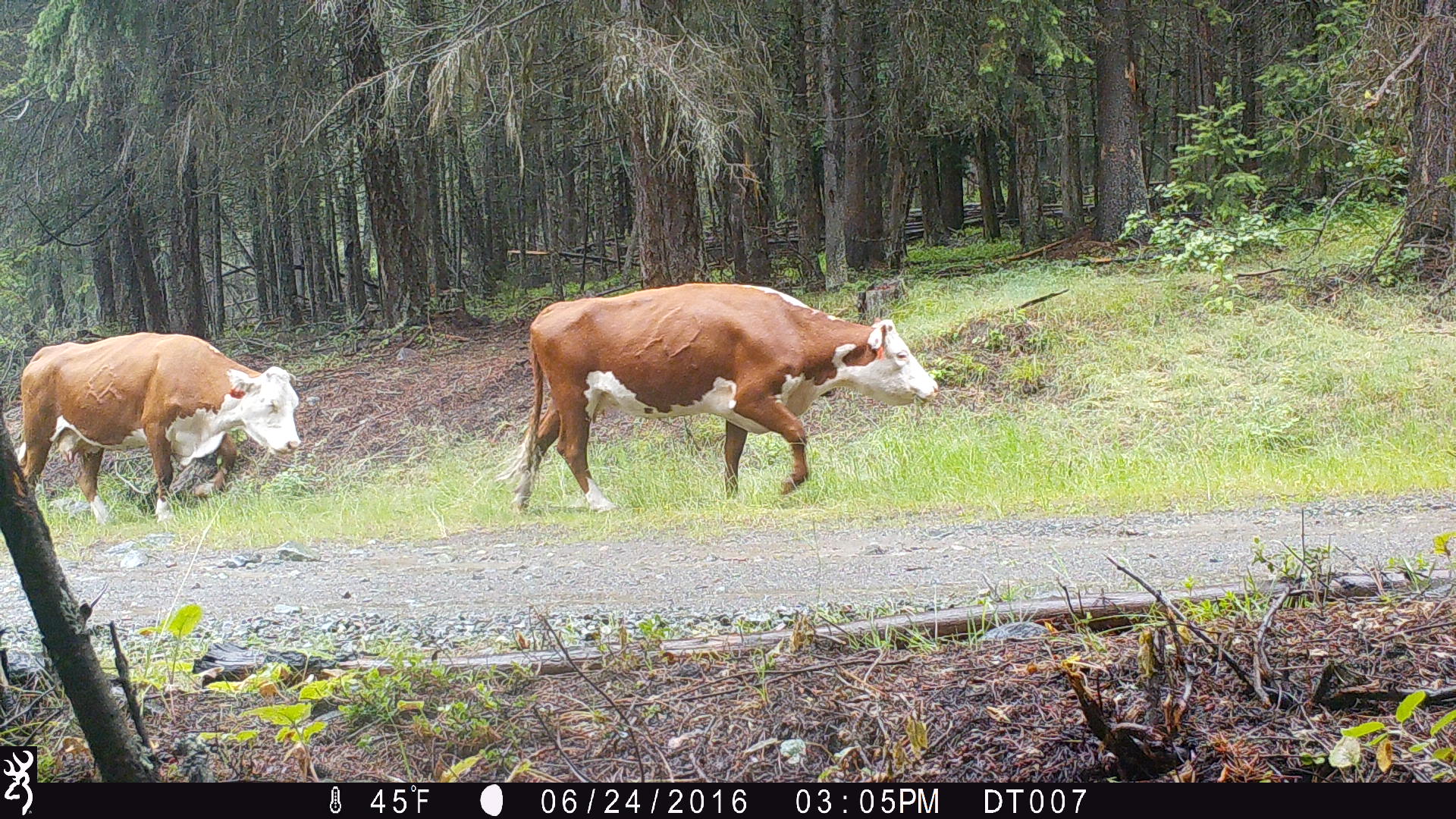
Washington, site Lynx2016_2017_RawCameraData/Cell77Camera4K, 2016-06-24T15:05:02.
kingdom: Animalia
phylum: Chordata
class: Mammalia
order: Artiodactyla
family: Bovidae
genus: Bos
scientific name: Bos taurus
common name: domestic cattle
Domestic cattle (Bos taurus). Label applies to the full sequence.